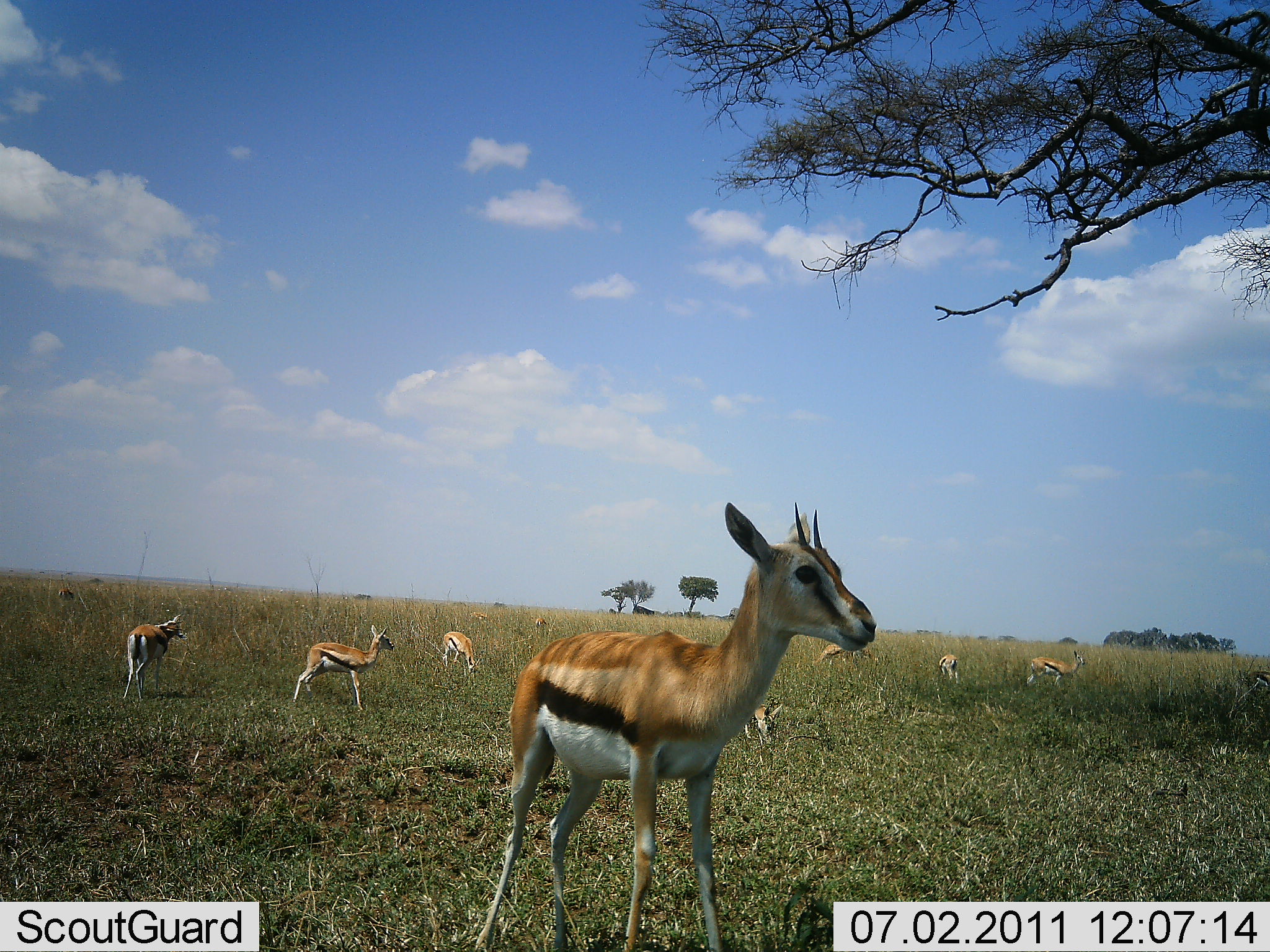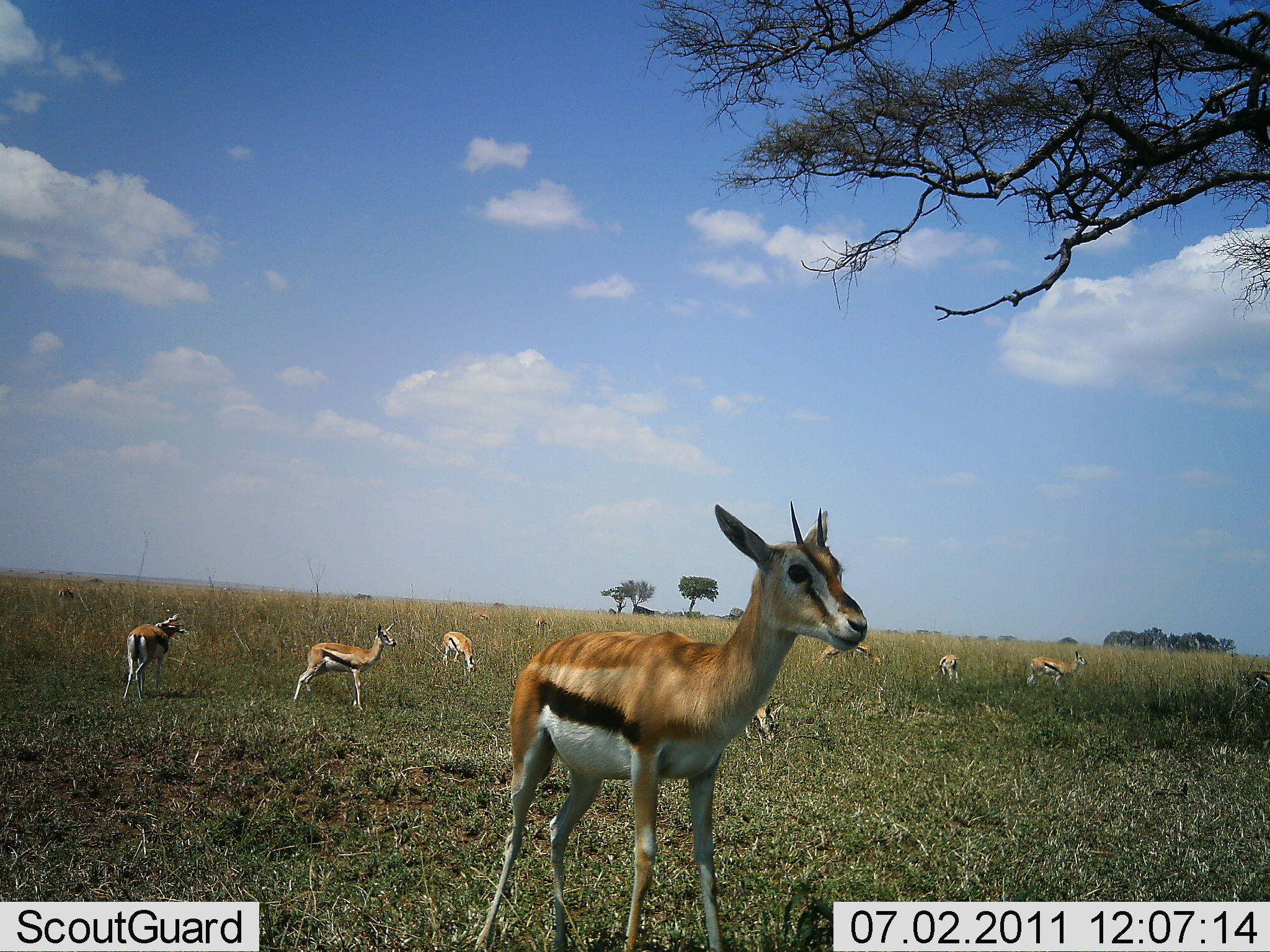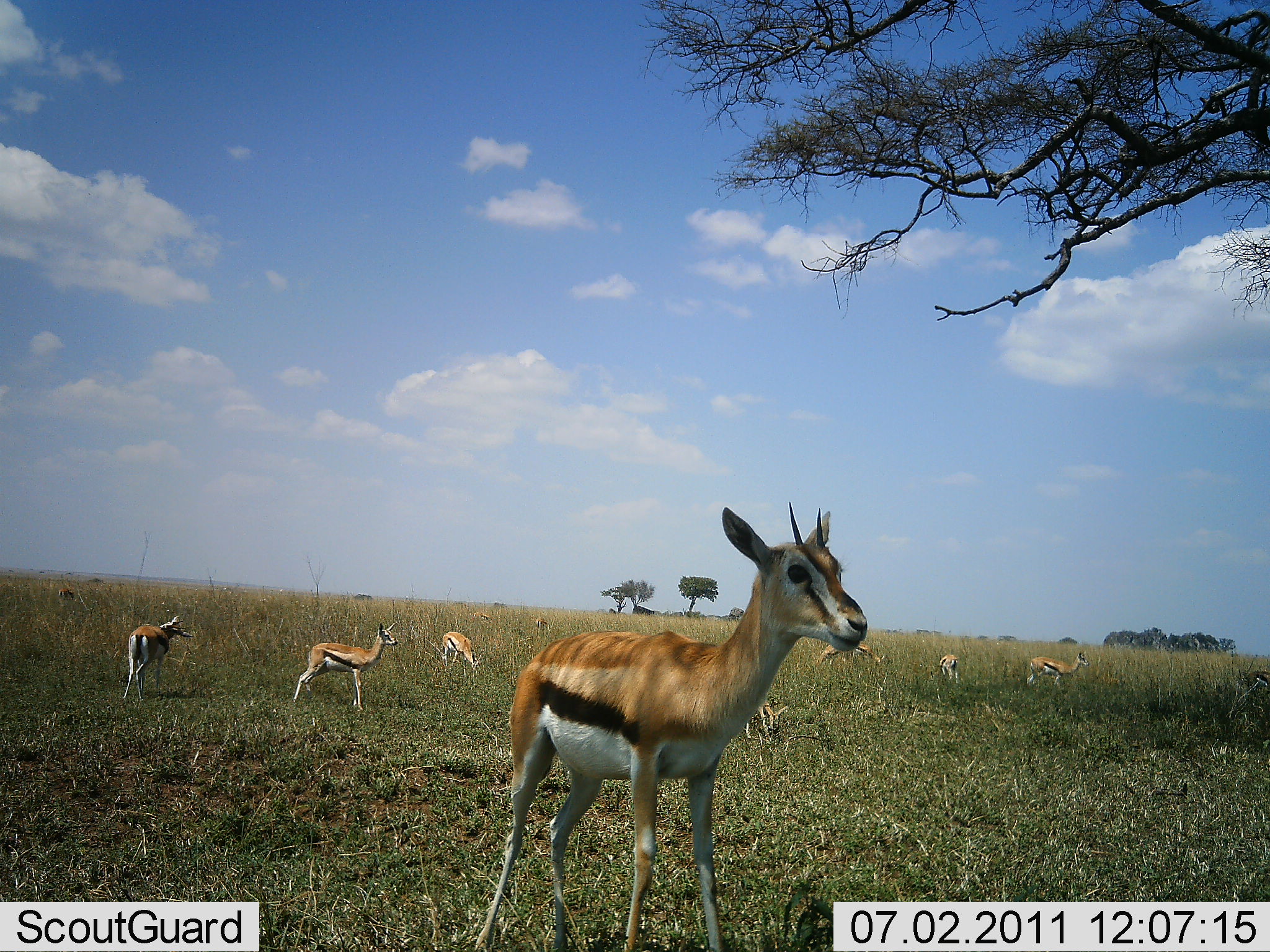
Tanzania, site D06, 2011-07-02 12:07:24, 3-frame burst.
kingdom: Animalia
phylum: Chordata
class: Mammalia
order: Artiodactyla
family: Bovidae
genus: Eudorcas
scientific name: Eudorcas thomsonii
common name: thomson's gazelle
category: gazellethomsons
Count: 10.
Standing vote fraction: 75%.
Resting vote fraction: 8%.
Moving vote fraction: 8%.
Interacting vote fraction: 0%.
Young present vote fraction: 8%.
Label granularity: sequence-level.